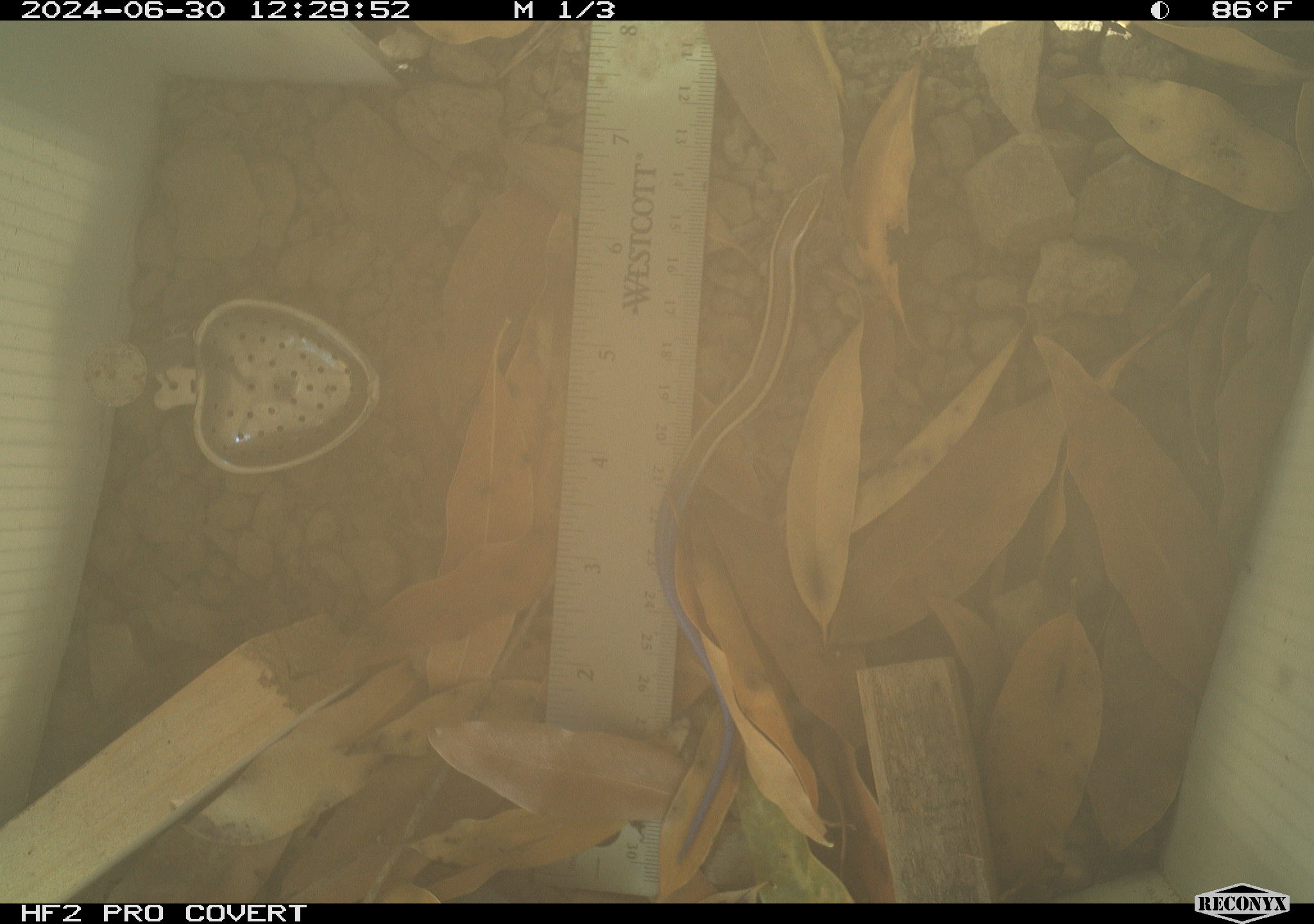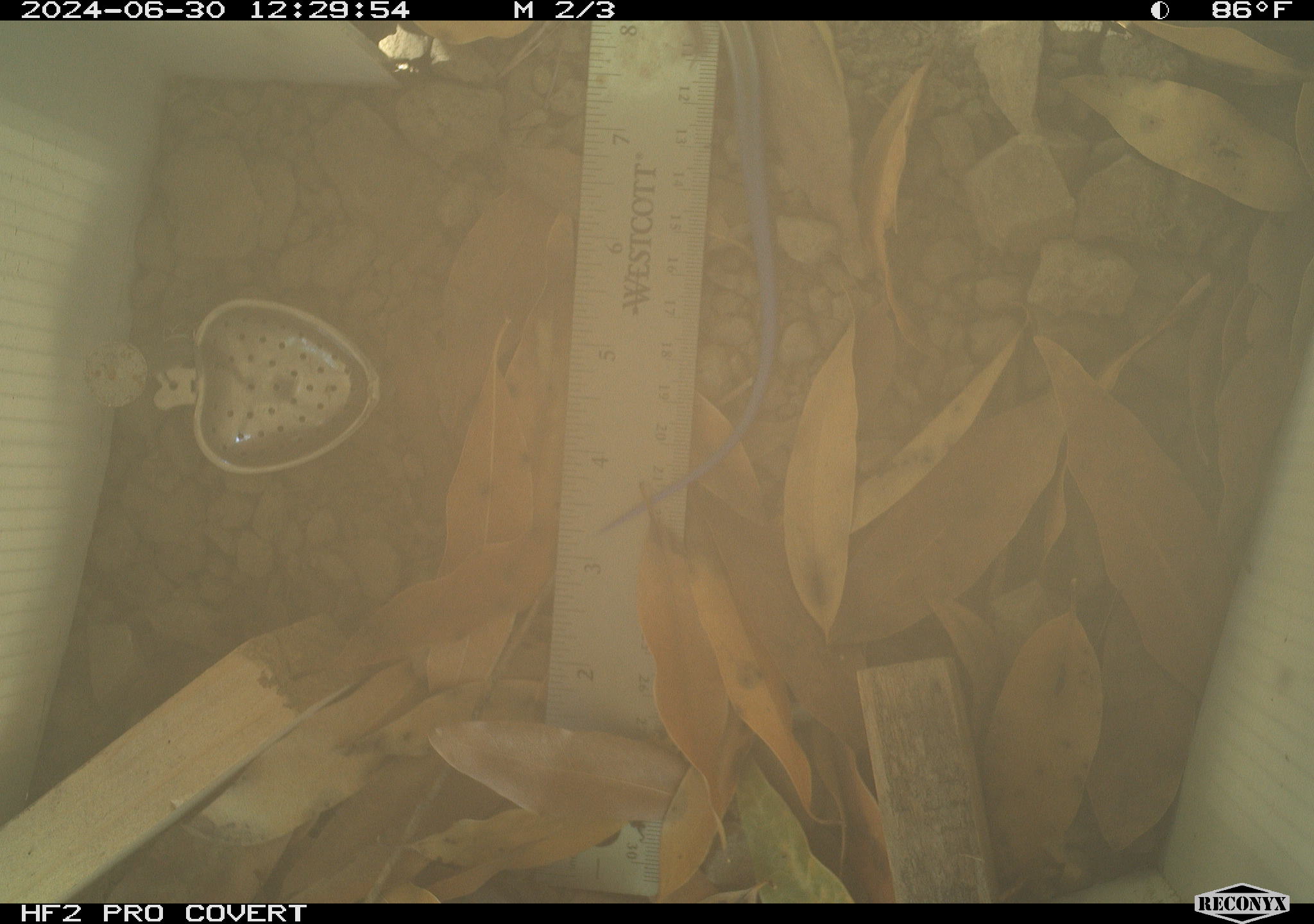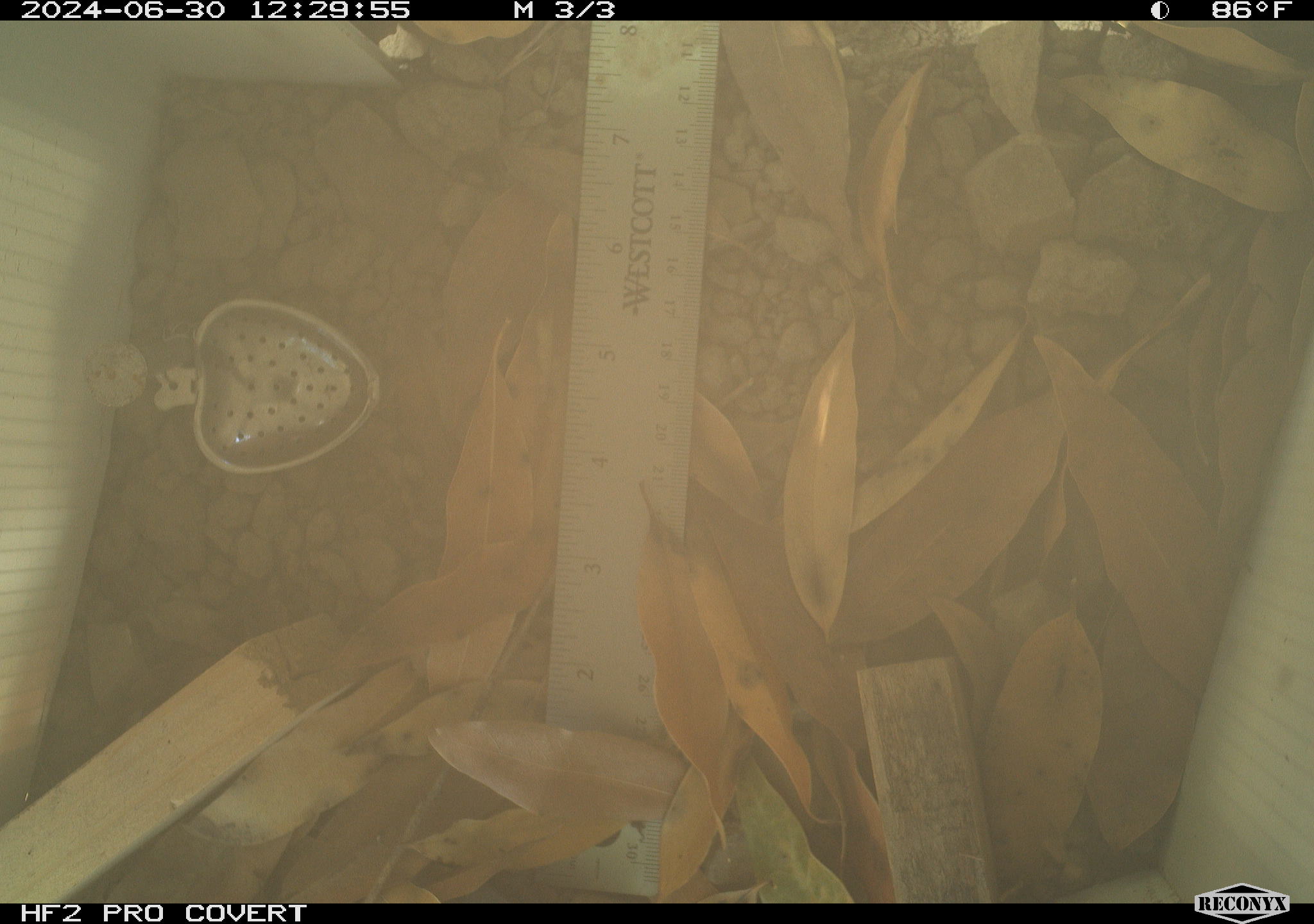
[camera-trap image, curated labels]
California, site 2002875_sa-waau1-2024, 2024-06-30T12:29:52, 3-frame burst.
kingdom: Animalia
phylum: Chordata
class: Reptilia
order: Squamata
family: Scincidae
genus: Plestiodon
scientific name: Plestiodon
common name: blue-tailed skinks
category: plestiodon species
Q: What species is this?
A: Plestiodon species (blue-tailed skinks) (Plestiodon).